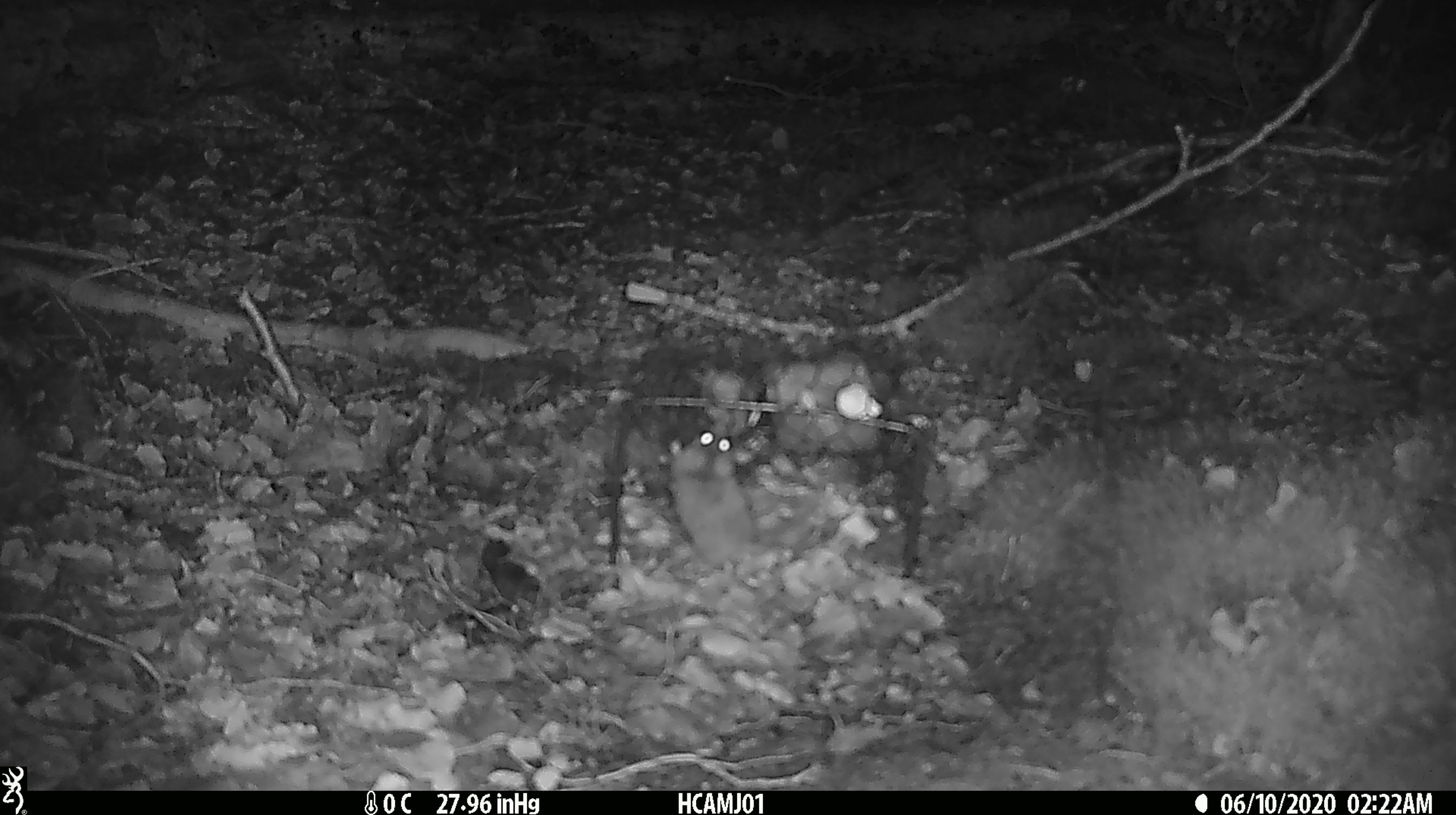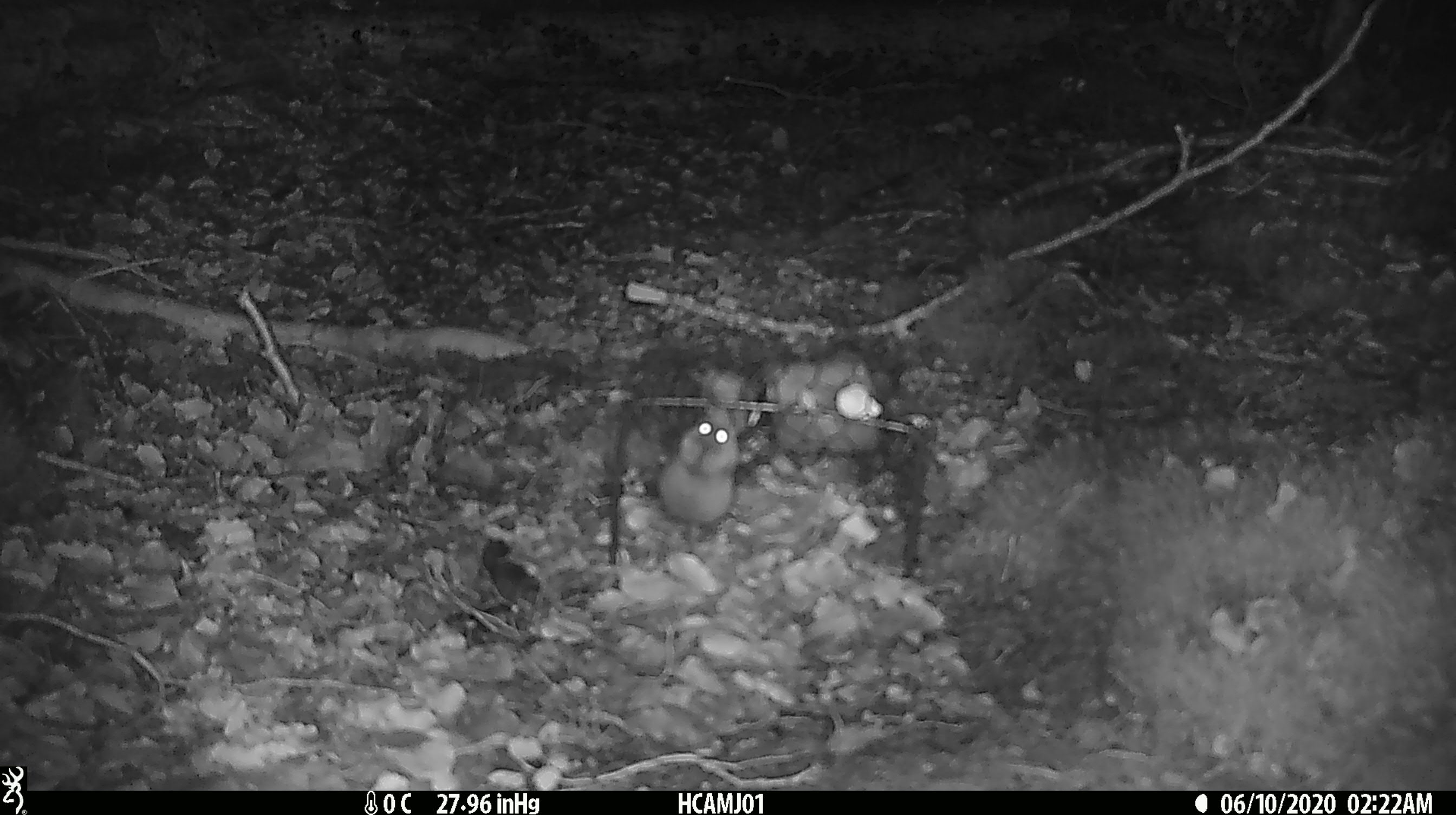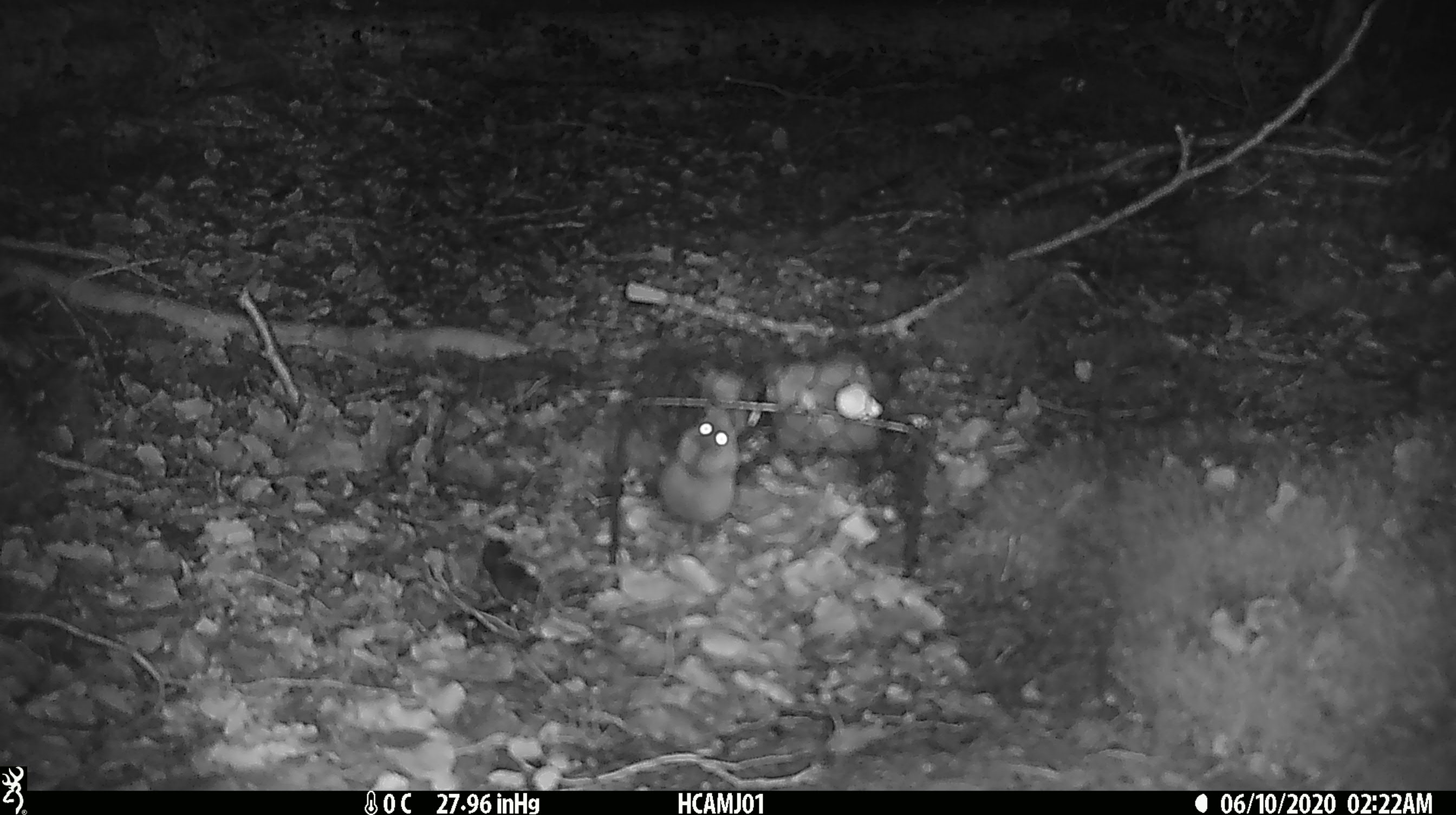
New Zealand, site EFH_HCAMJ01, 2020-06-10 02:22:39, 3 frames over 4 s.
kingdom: Animalia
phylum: Chordata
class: Mammalia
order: Rodentia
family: Muridae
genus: Mus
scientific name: Mus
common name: mouse